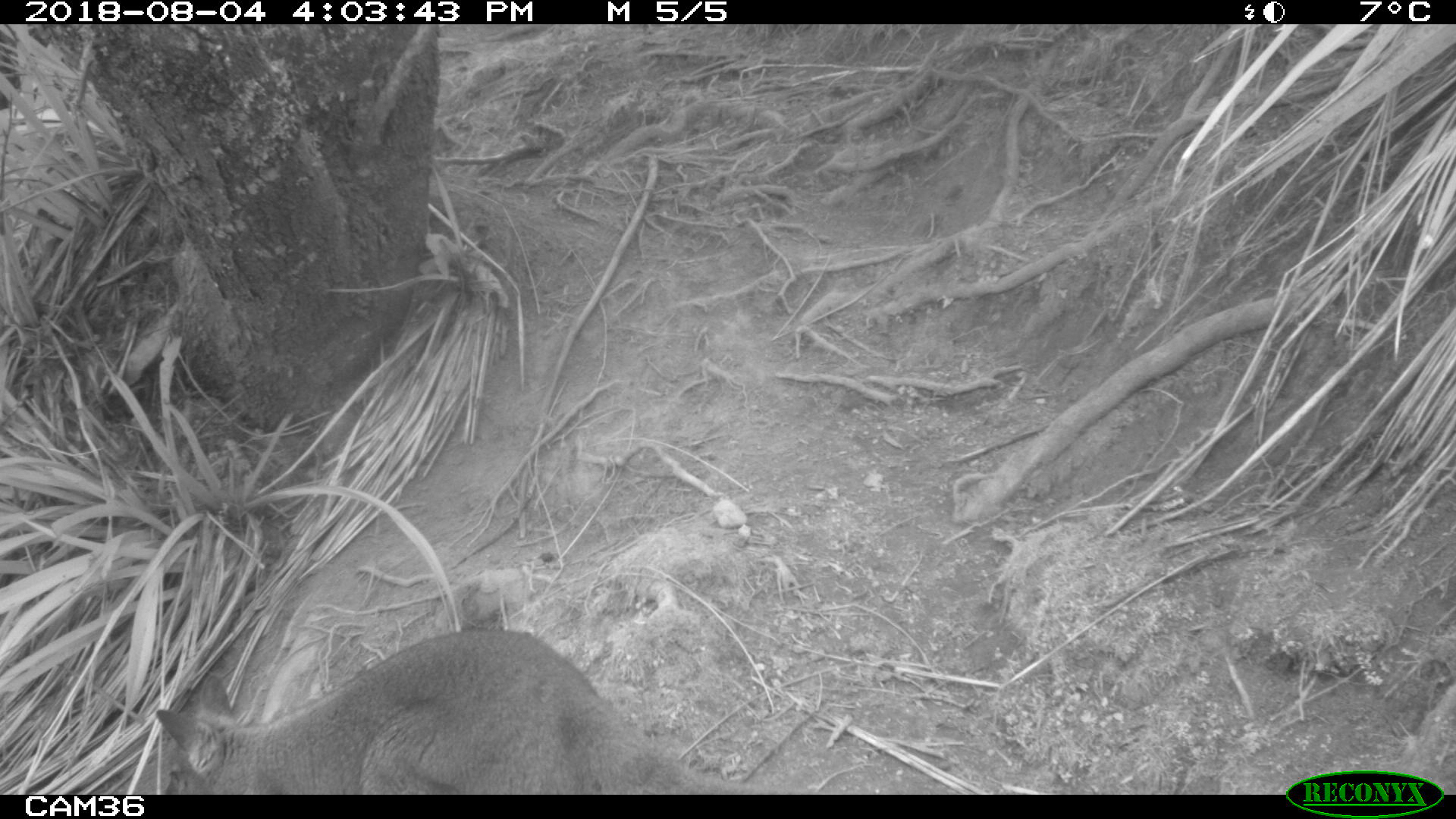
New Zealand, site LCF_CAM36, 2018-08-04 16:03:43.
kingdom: Animalia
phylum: Chordata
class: Mammalia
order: Diprotodontia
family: Macropodidae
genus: Notamacropus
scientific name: Notamacropus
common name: wallaby